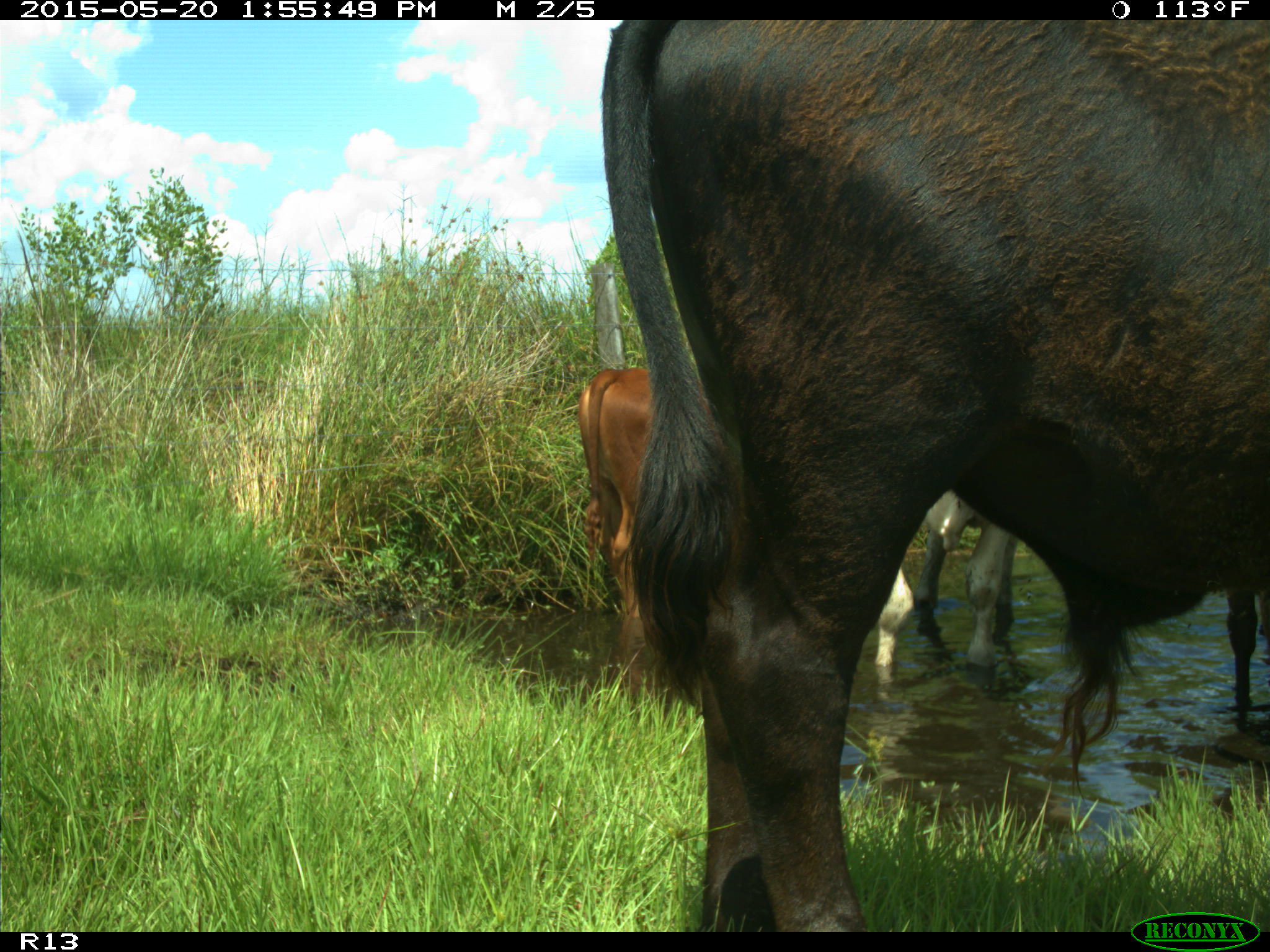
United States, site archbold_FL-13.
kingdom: Animalia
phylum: Chordata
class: Mammalia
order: Artiodactyla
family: Bovidae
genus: Bos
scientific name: Bos taurus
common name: domestic cow